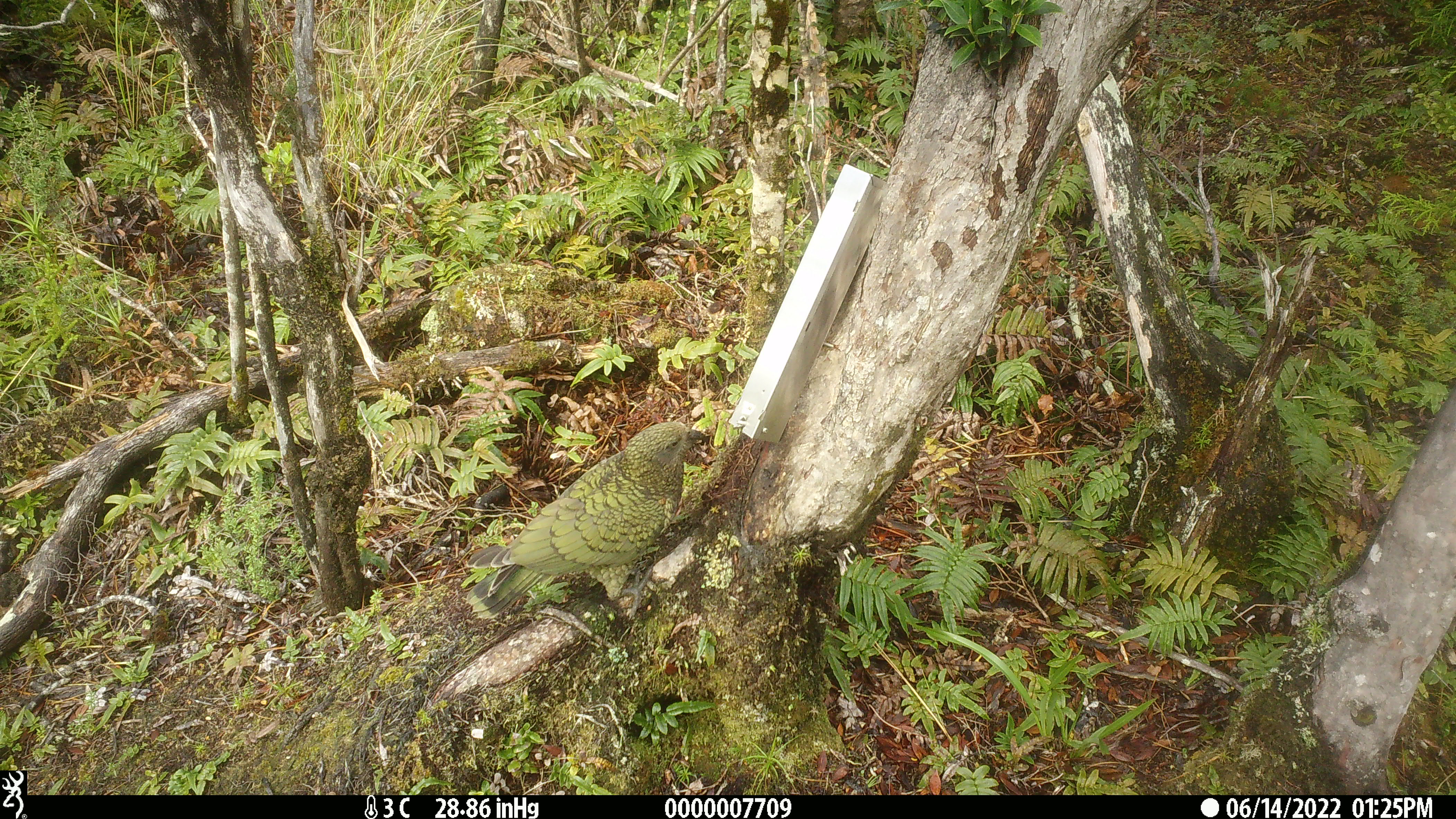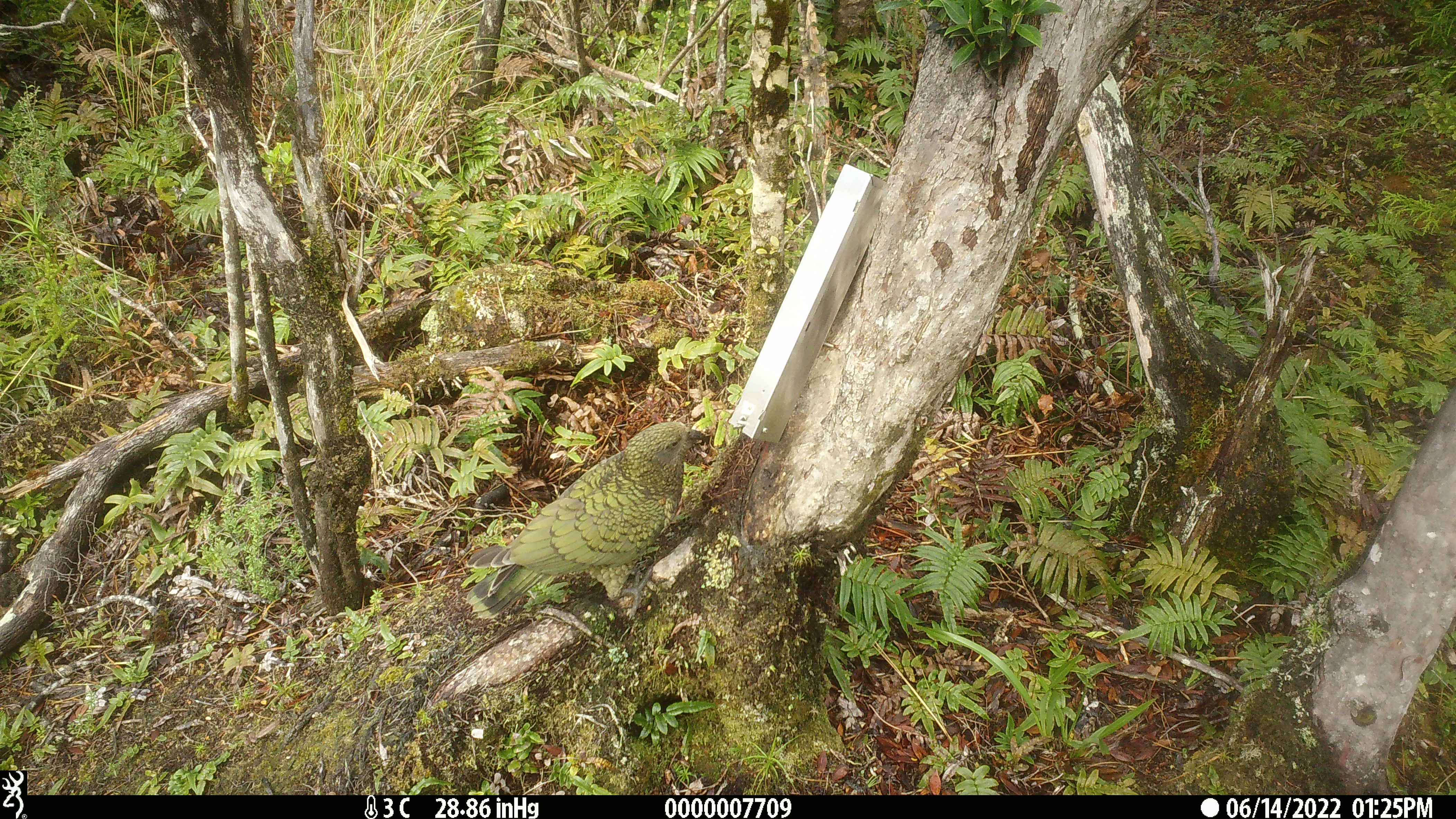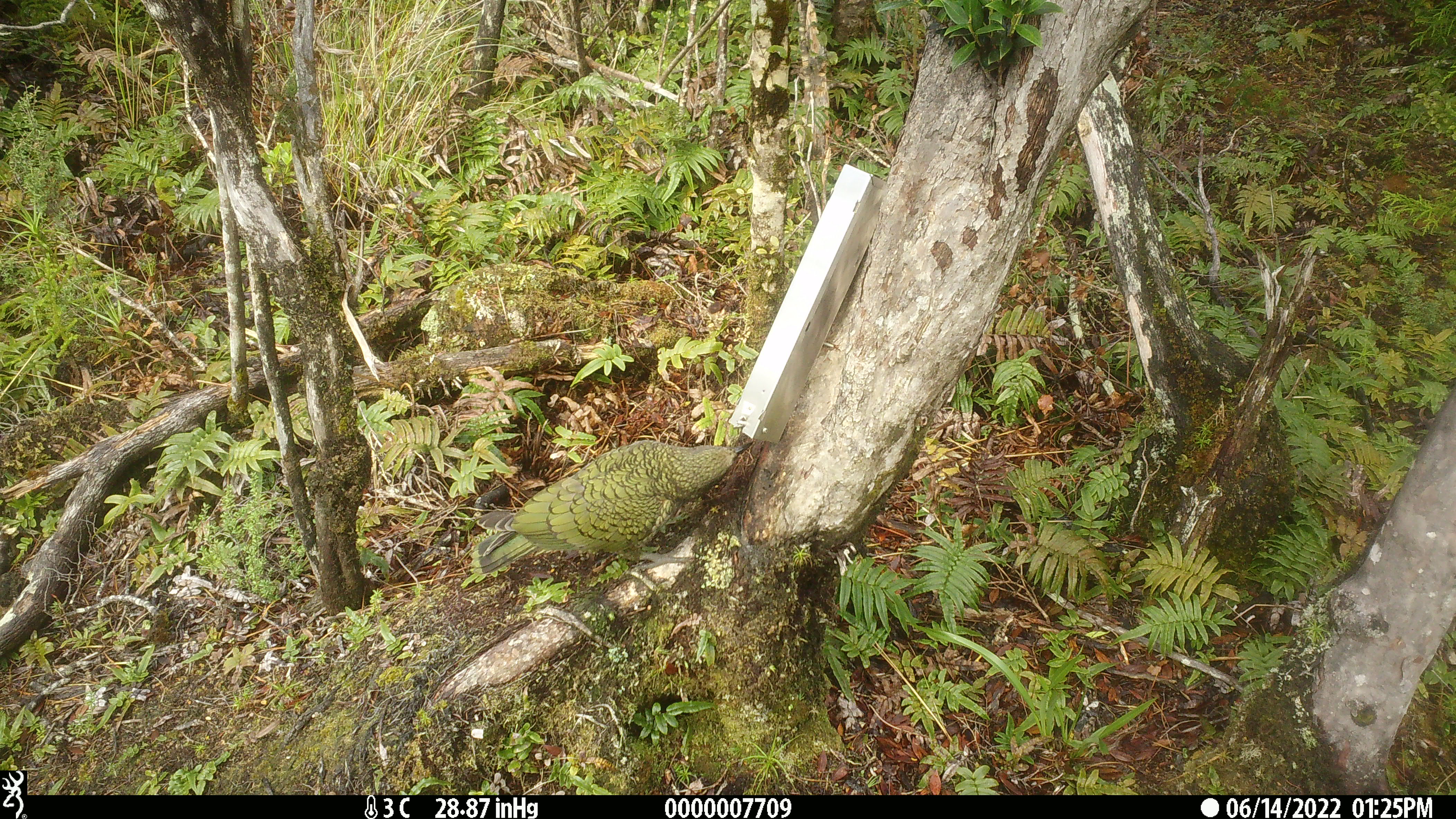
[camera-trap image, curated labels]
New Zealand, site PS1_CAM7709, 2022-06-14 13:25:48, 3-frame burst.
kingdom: Animalia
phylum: Chordata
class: Aves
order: Psittaciformes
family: Strigopidae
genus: Nestor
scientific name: Nestor notabilis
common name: kea